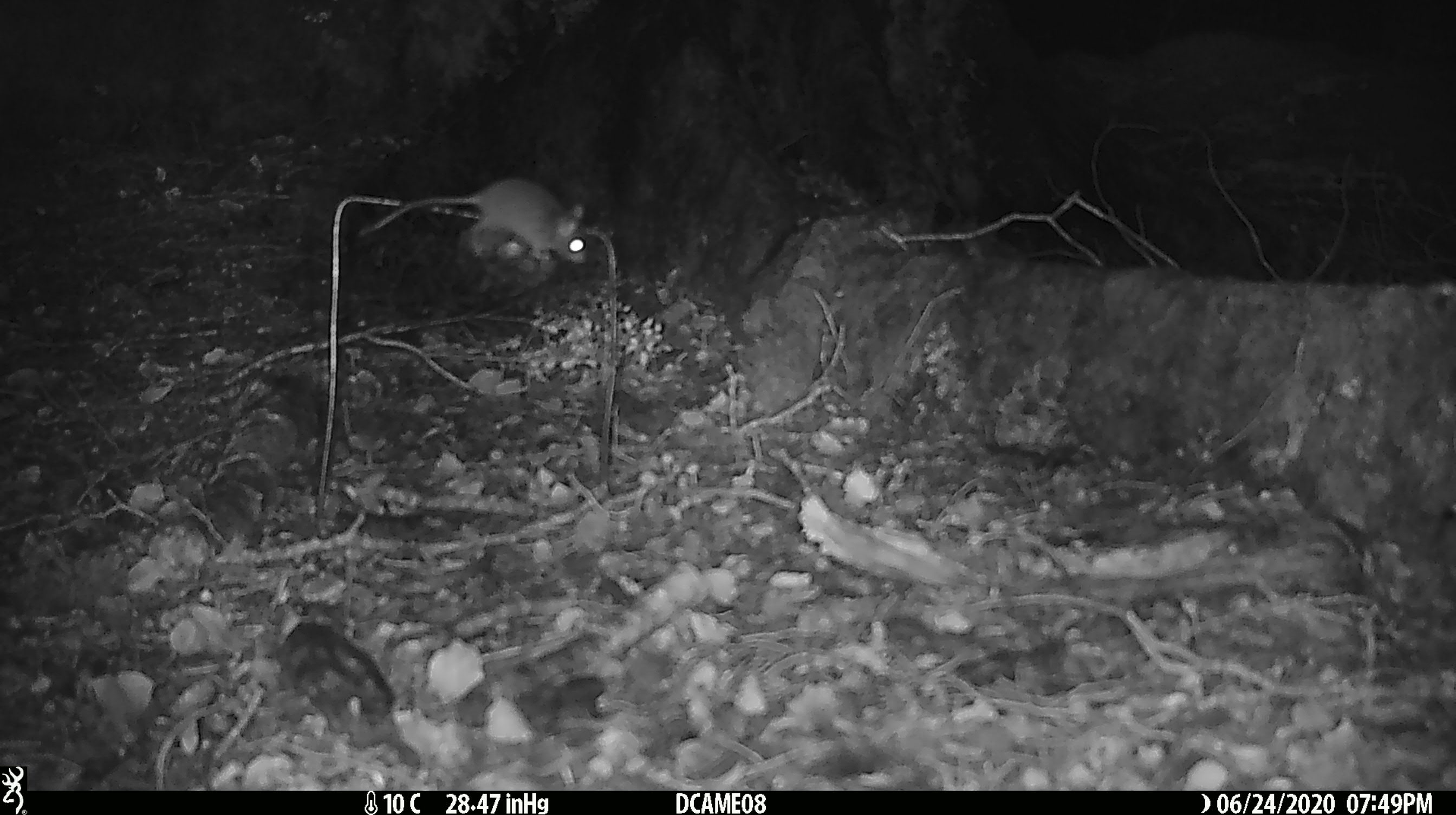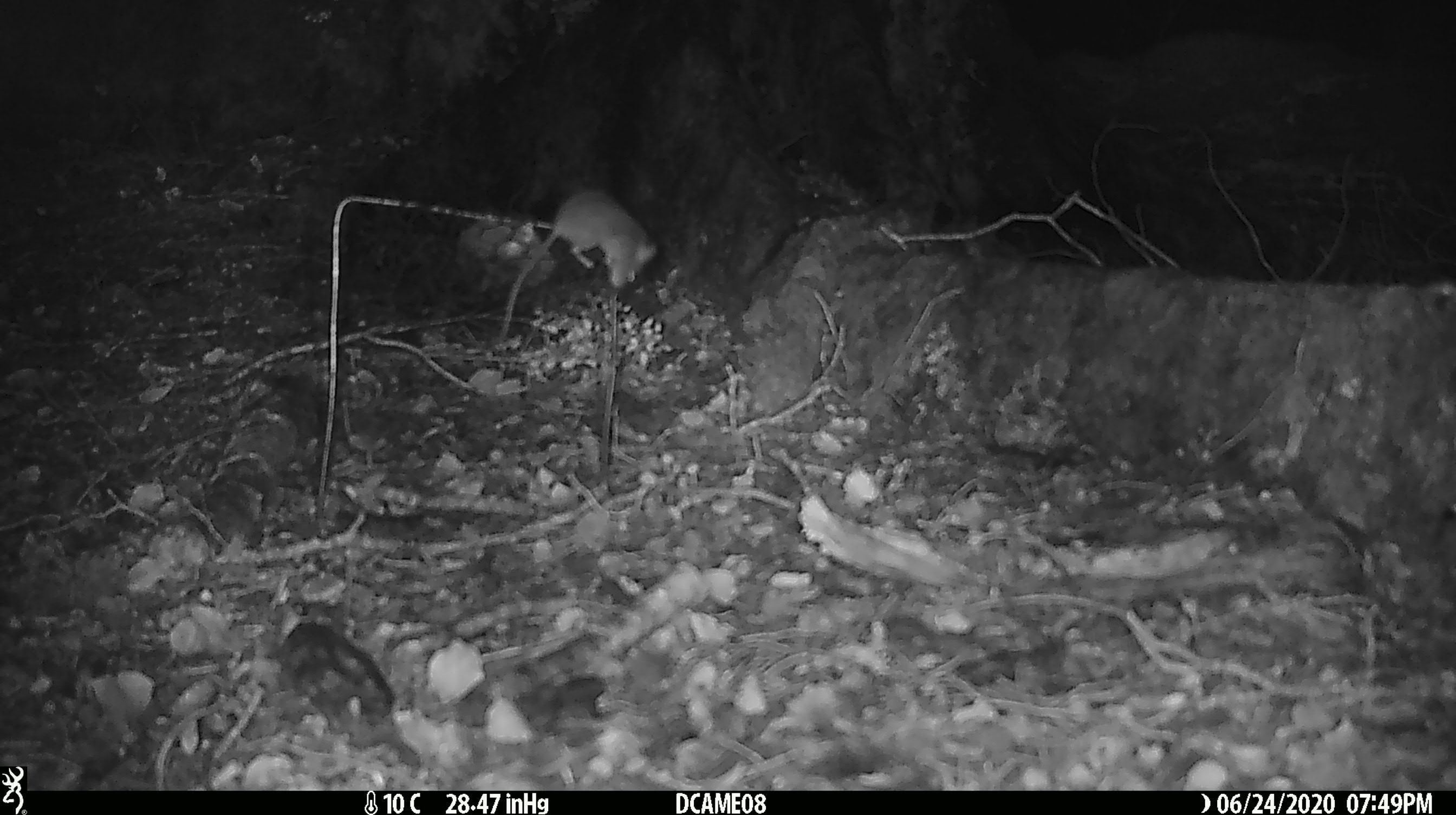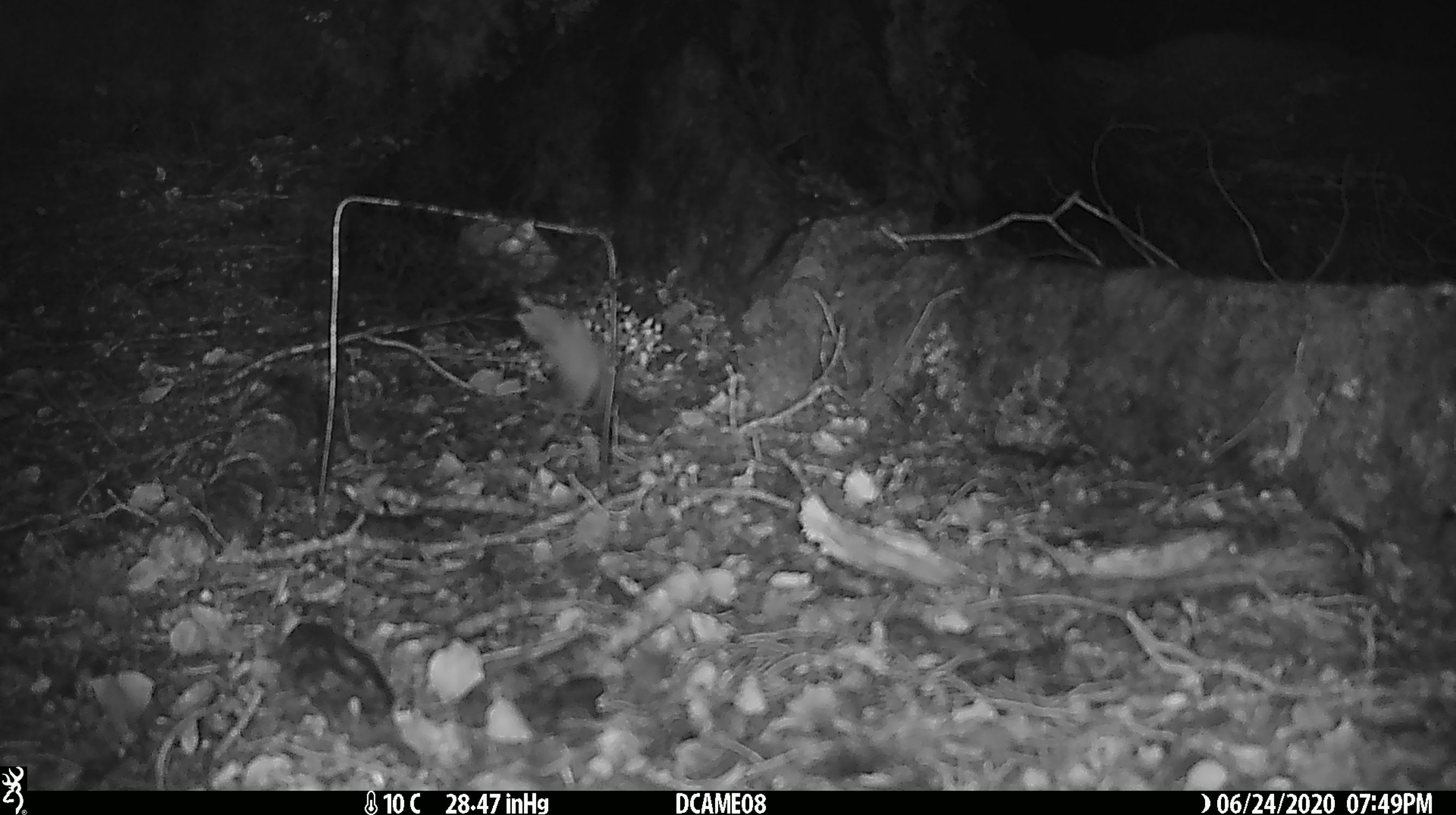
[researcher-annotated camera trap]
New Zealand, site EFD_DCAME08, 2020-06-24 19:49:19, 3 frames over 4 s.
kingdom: Animalia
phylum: Chordata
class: Mammalia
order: Rodentia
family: Muridae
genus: Mus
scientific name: Mus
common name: mouse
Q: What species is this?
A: Mouse (Mus).